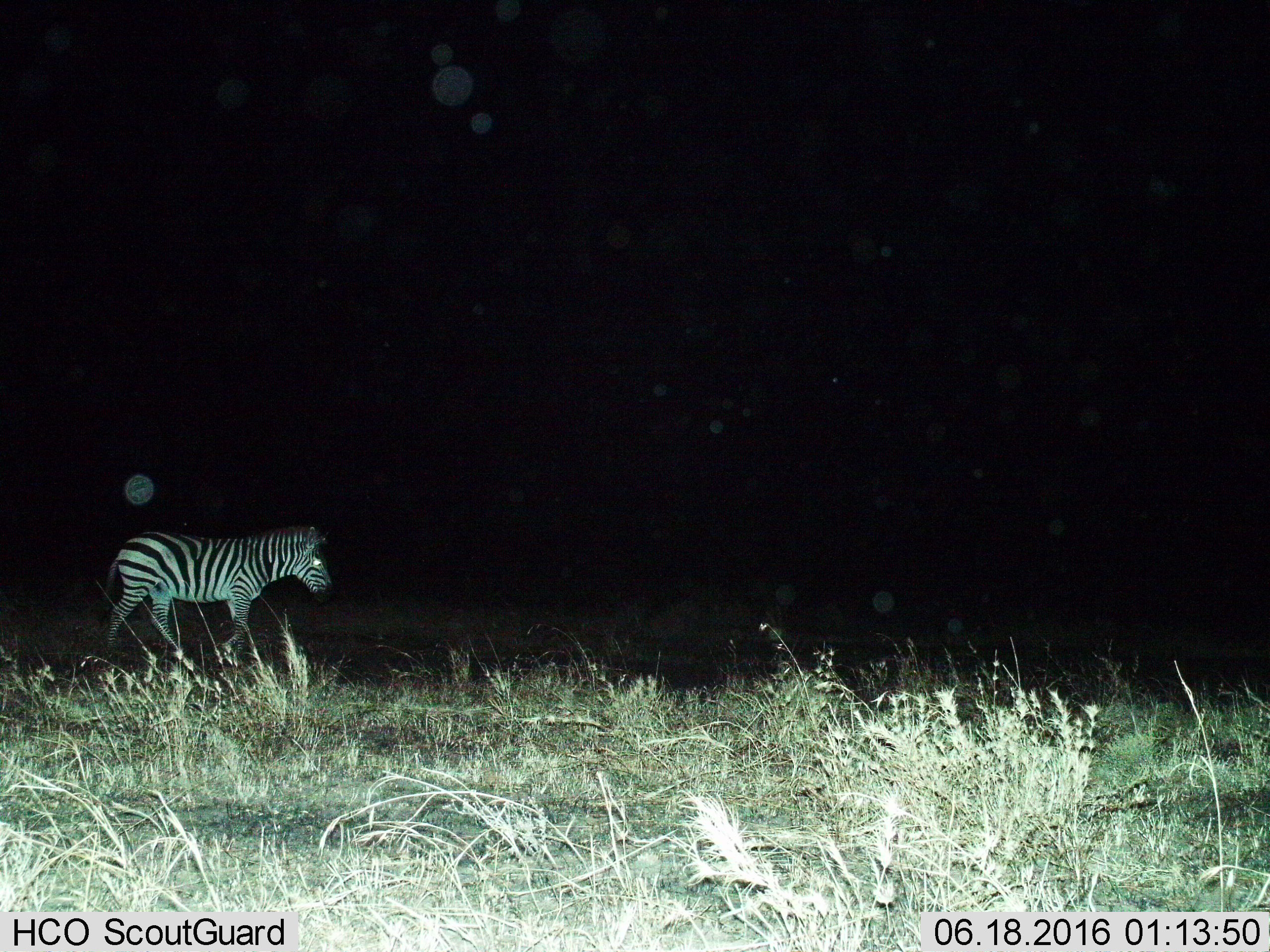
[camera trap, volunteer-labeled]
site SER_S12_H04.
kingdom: Animalia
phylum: Chordata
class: Mammalia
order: Perissodactyla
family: Equidae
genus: Equus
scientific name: Equus quagga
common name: plains zebra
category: zebraplains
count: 1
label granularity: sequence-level